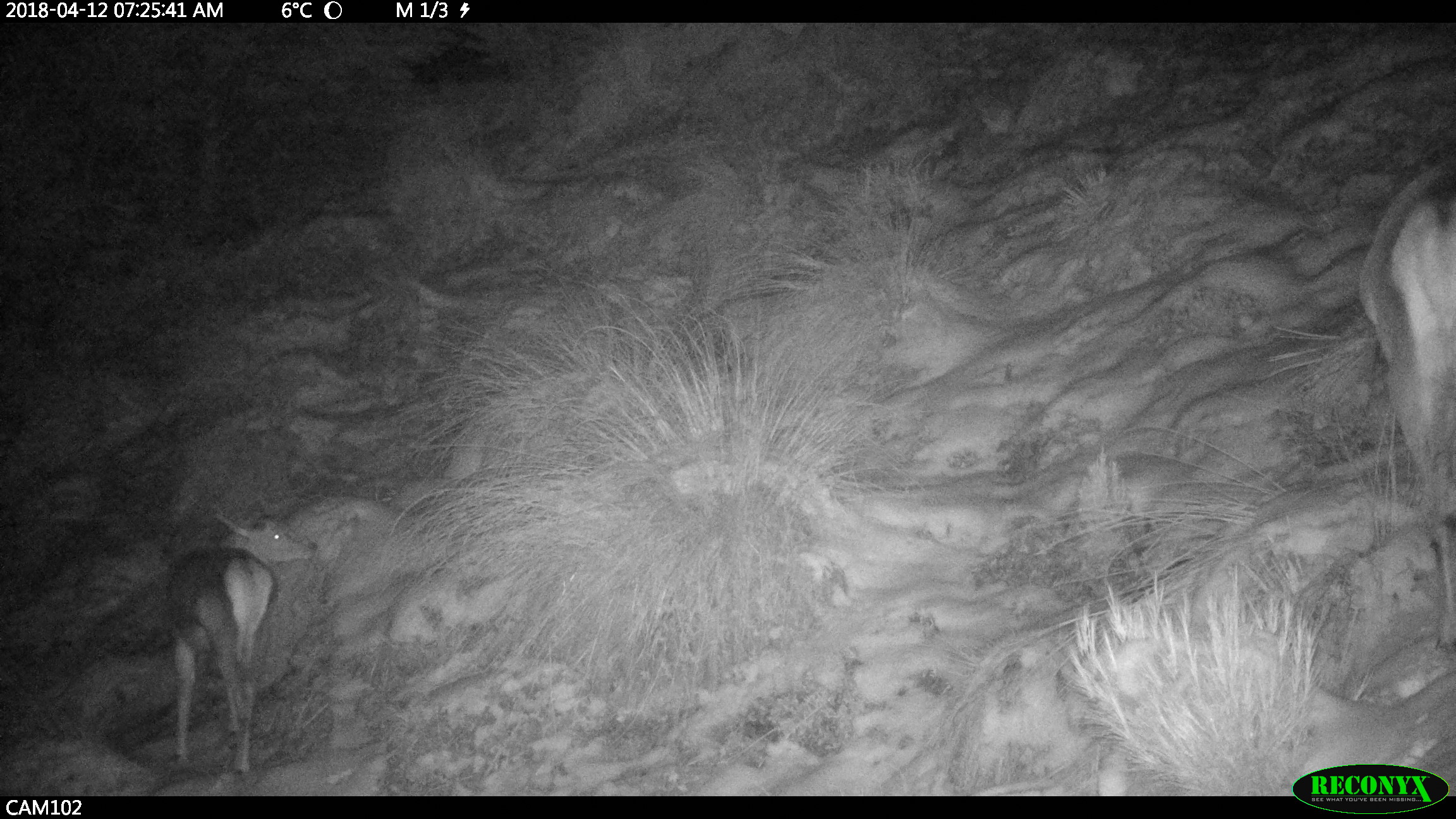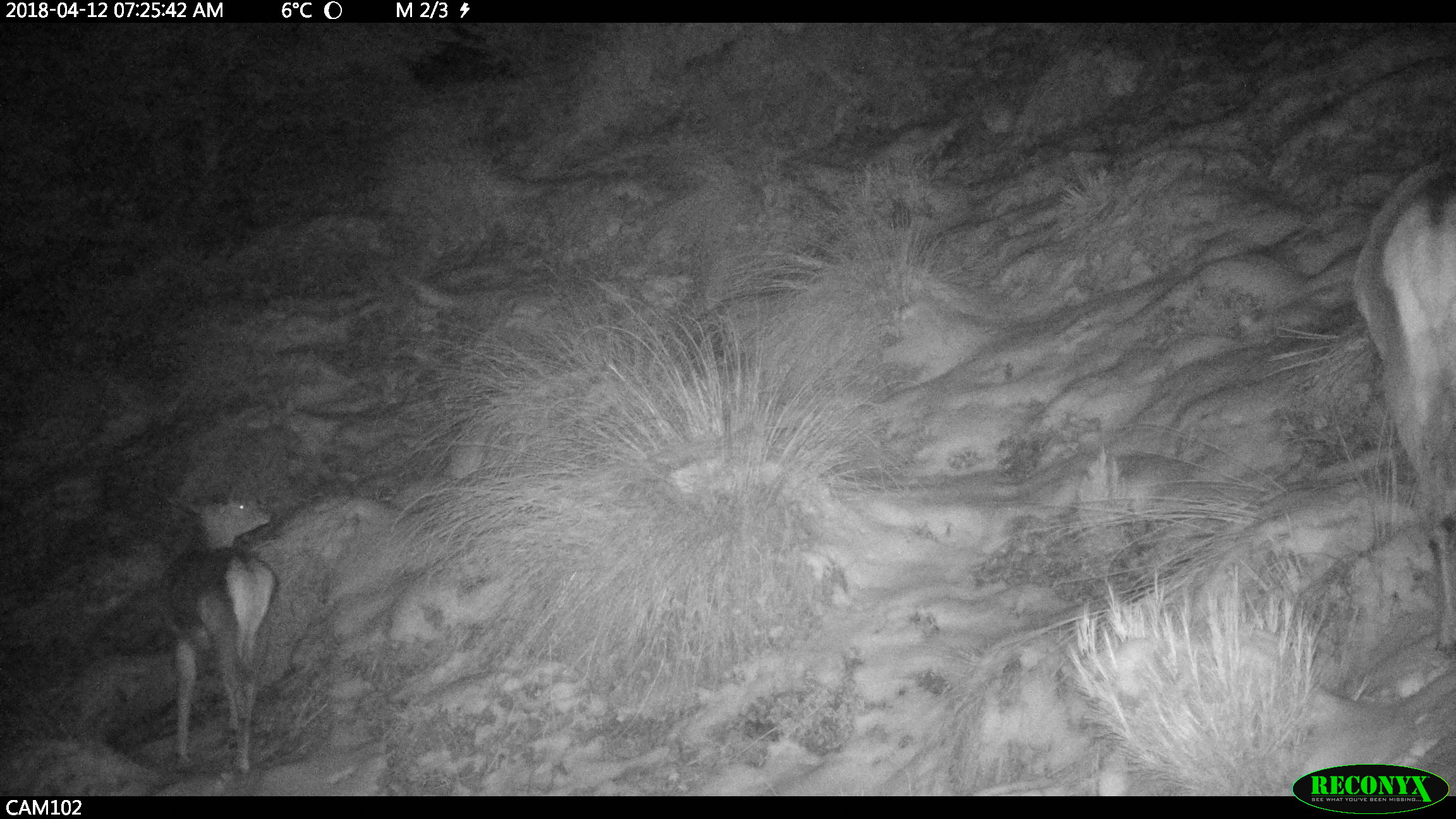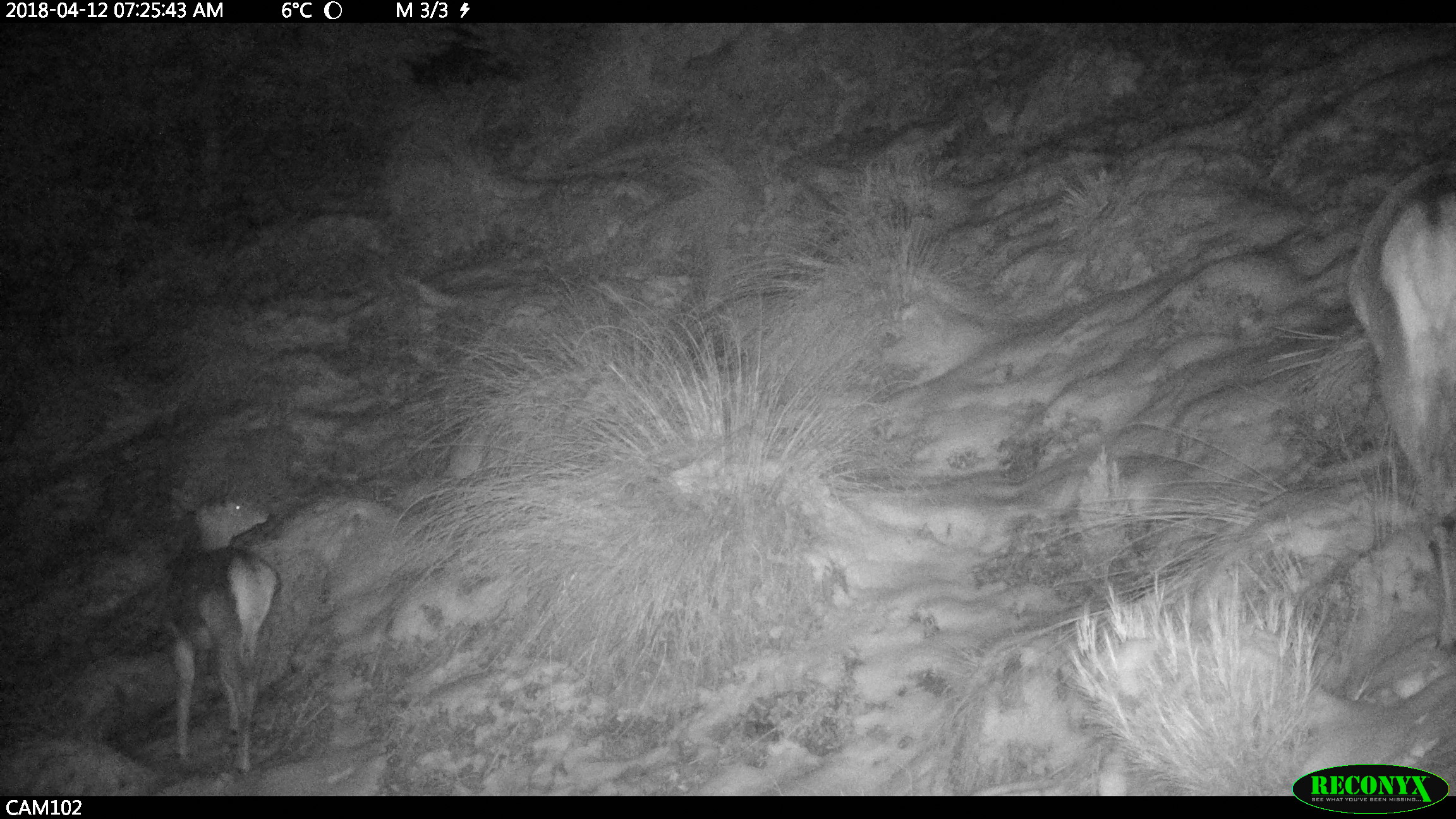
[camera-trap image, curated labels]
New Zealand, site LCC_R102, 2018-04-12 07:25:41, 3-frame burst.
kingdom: Animalia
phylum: Chordata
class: Mammalia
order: Artiodactyla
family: Cervidae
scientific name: Cervidae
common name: deer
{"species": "deer (Cervidae)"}